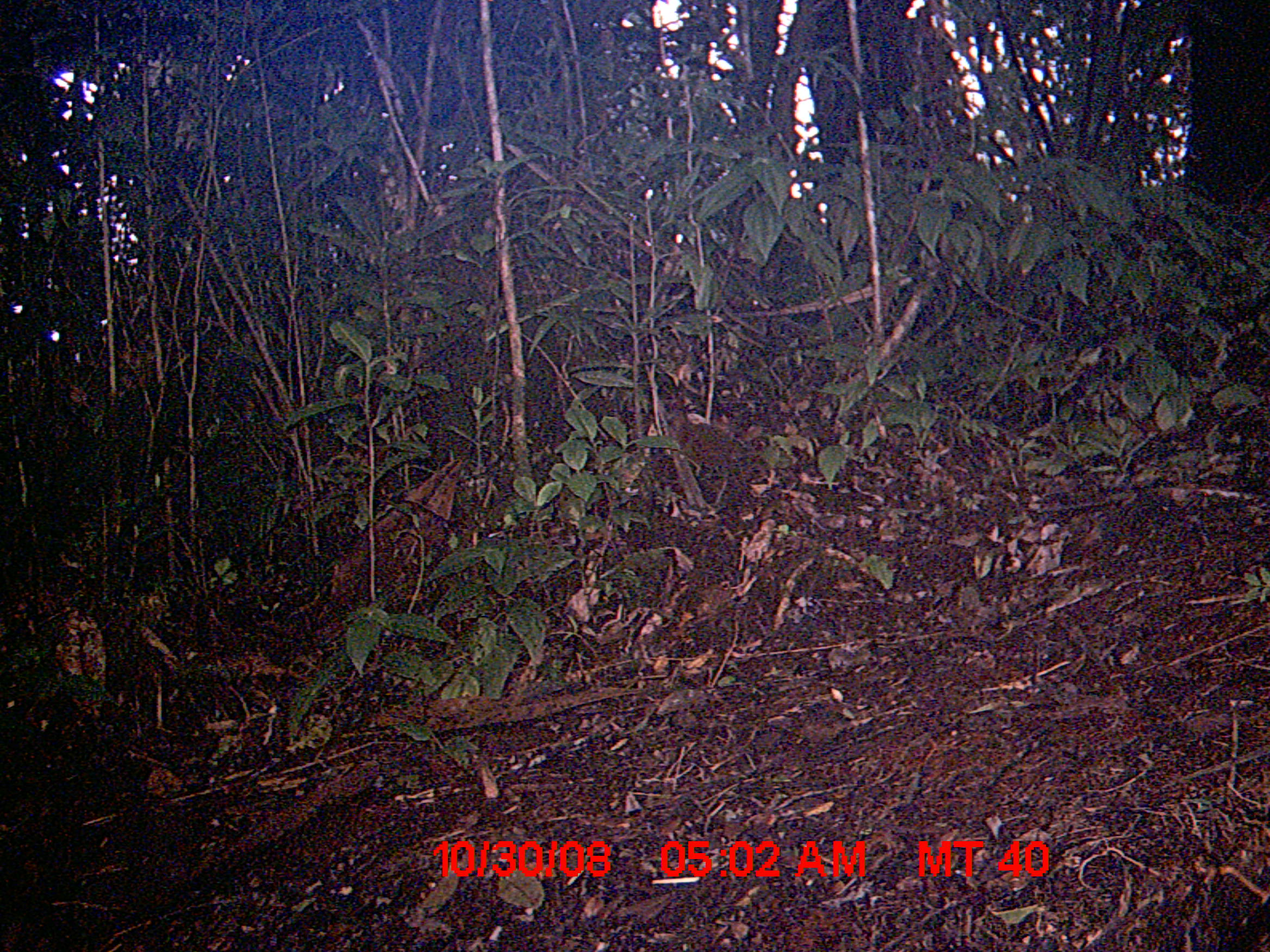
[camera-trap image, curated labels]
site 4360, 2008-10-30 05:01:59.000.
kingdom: Animalia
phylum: Chordata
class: Aves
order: Gruiformes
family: Sarothruridae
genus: Mentocrex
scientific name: Mentocrex kioloides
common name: madagascar wood rail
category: canirallus kioloides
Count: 1.